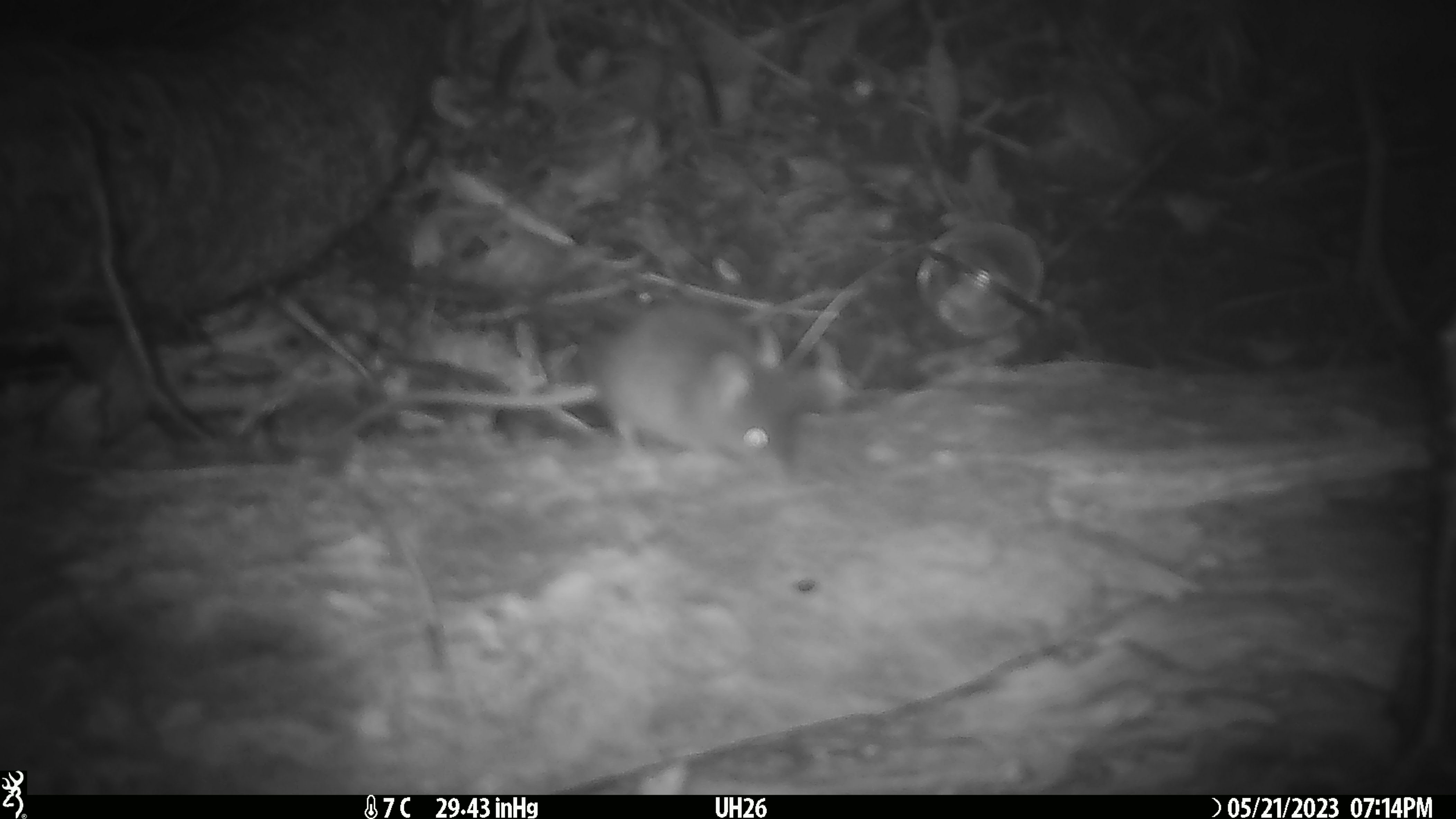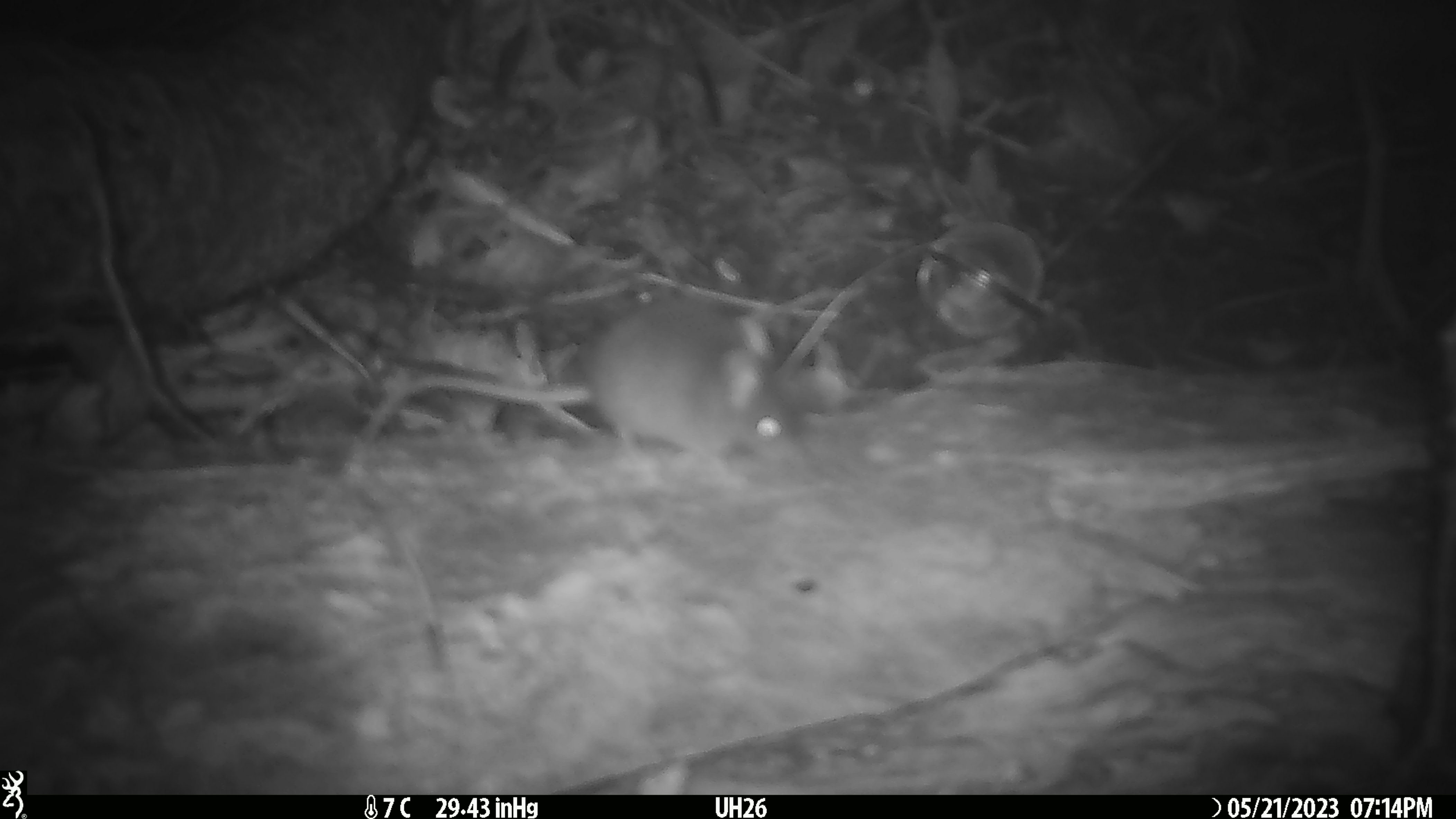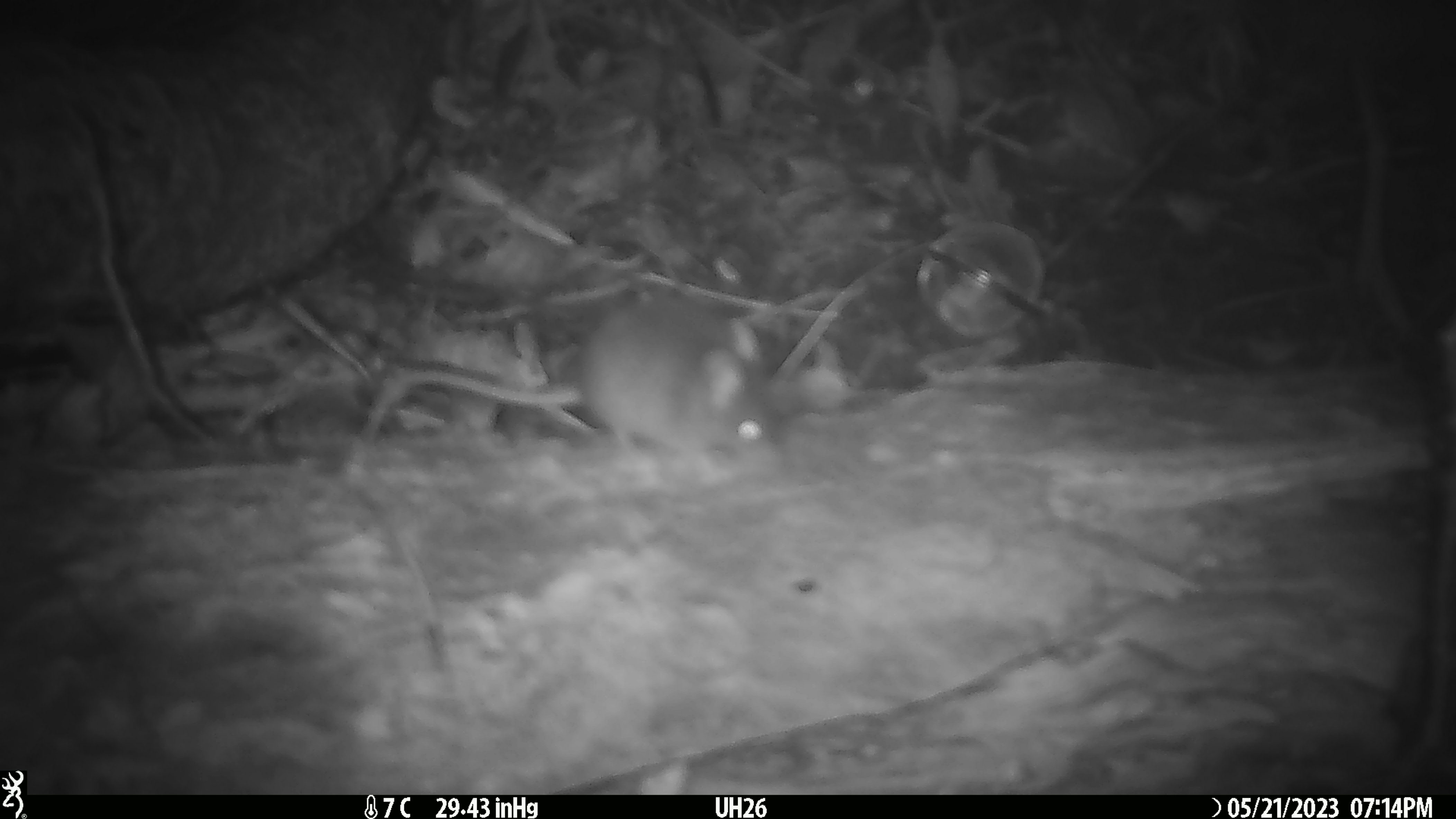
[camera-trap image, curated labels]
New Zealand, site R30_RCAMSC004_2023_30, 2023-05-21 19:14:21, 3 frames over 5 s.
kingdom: Animalia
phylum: Chordata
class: Mammalia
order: Rodentia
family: Muridae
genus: Mus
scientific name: Mus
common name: mouse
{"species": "mouse (Mus)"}